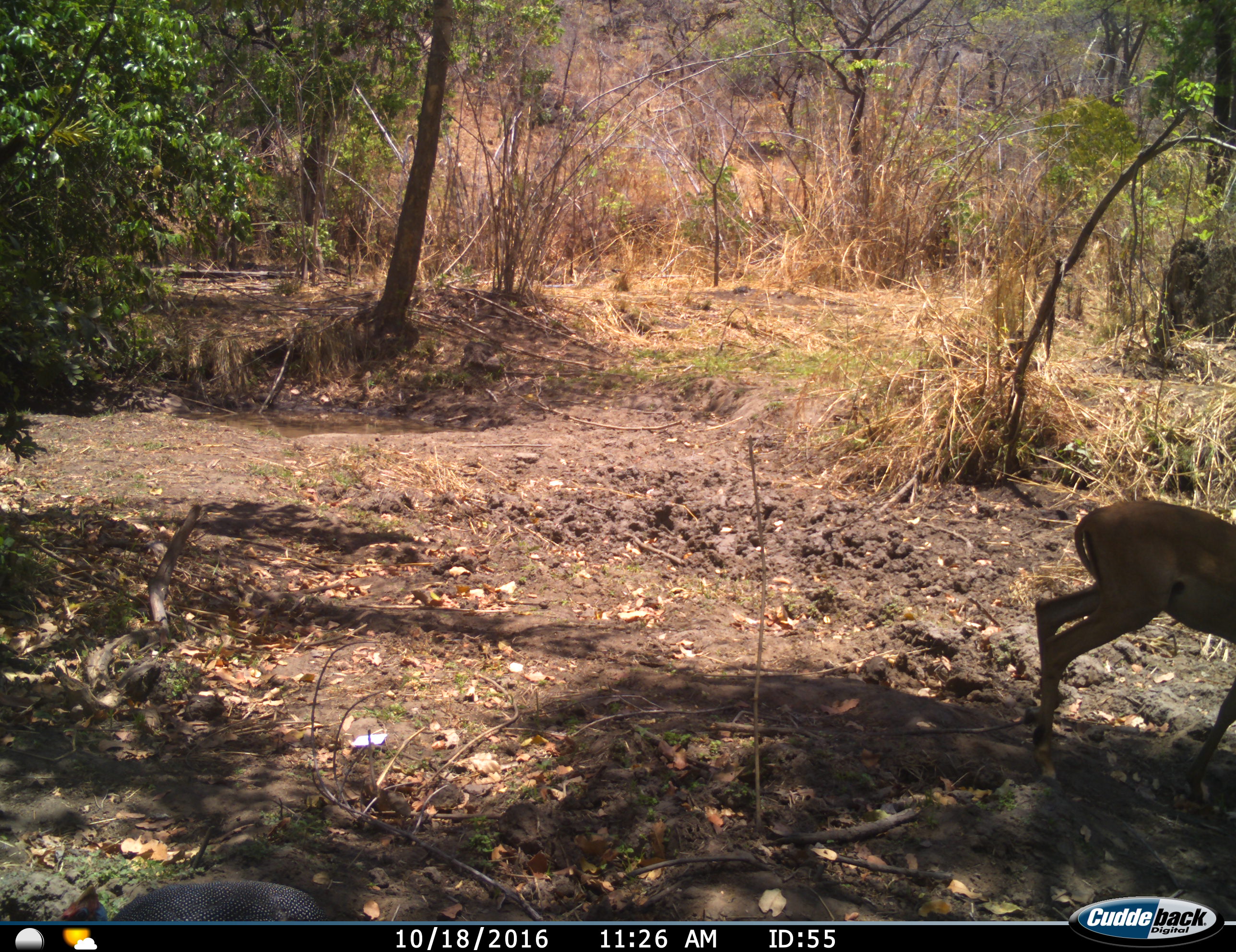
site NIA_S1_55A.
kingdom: Animalia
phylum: Chordata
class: Mammalia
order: Artiodactyla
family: Bovidae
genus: Aepyceros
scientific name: Aepyceros melampus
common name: impala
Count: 1.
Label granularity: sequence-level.